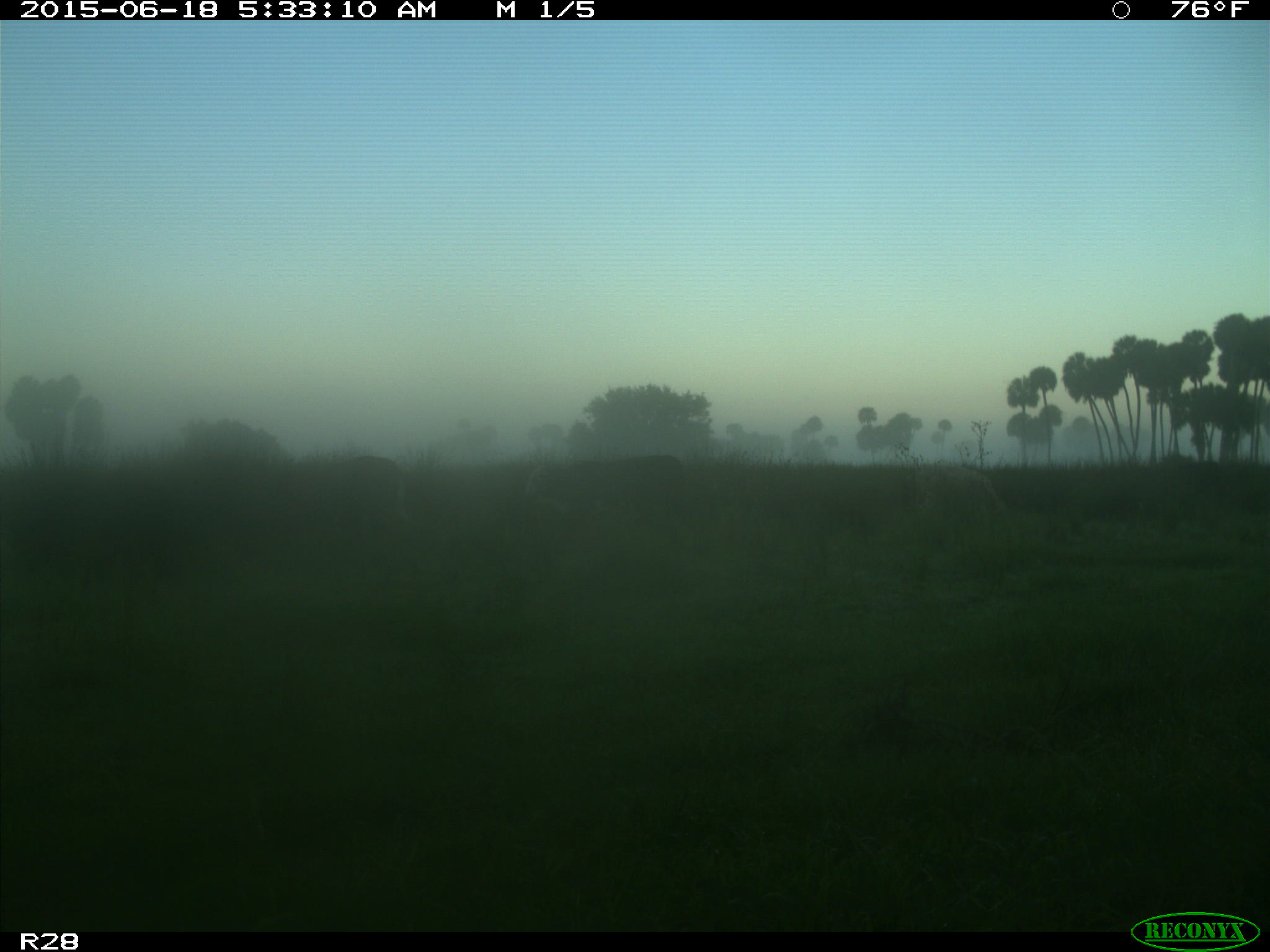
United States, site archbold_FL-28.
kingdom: Animalia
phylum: Chordata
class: Mammalia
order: Artiodactyla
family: Bovidae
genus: Bos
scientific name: Bos taurus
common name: domestic cow